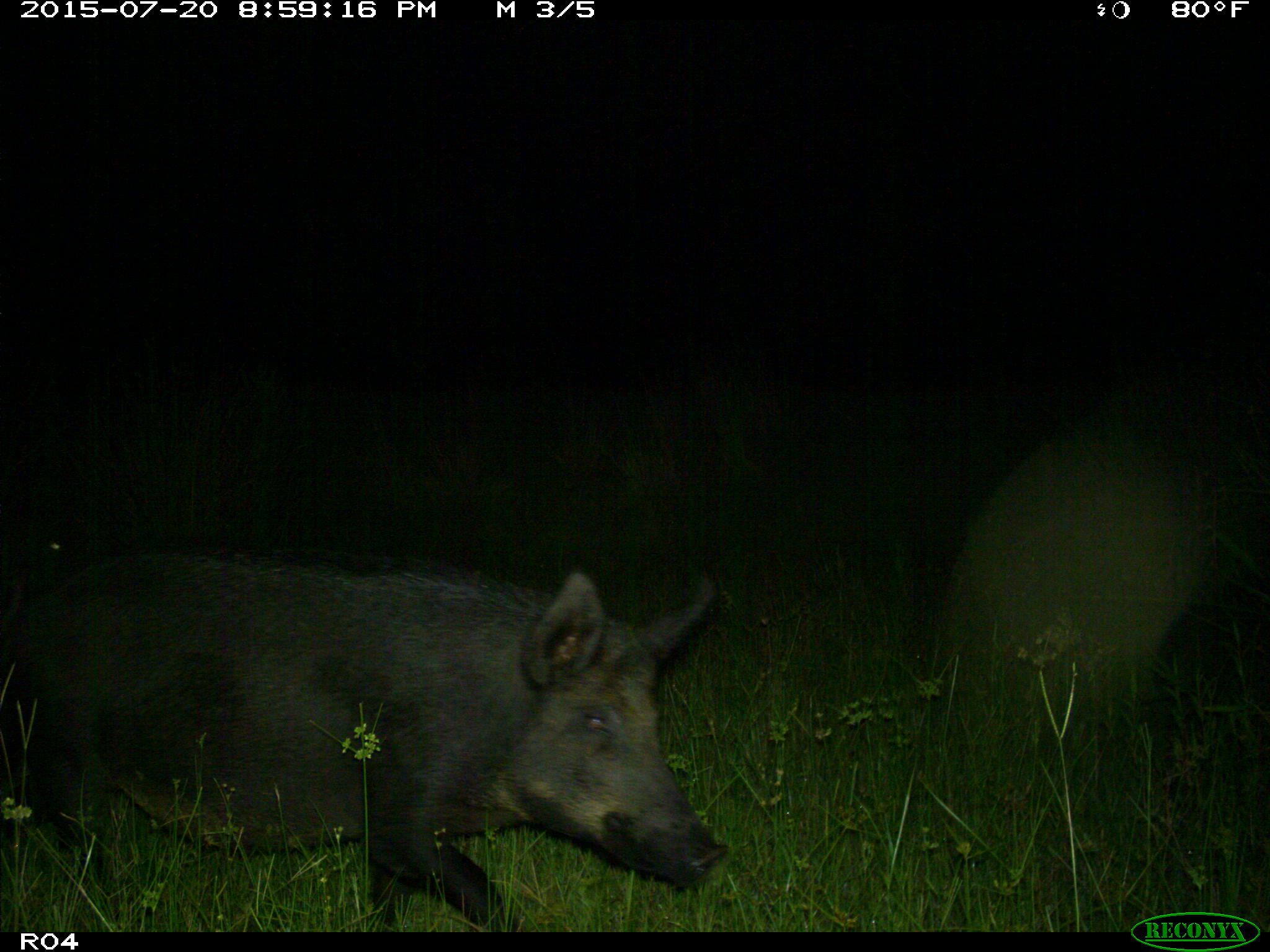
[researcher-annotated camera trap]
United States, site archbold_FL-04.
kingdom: Animalia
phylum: Chordata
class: Mammalia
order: Artiodactyla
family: Suidae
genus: Sus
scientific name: Sus scrofa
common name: wild boar